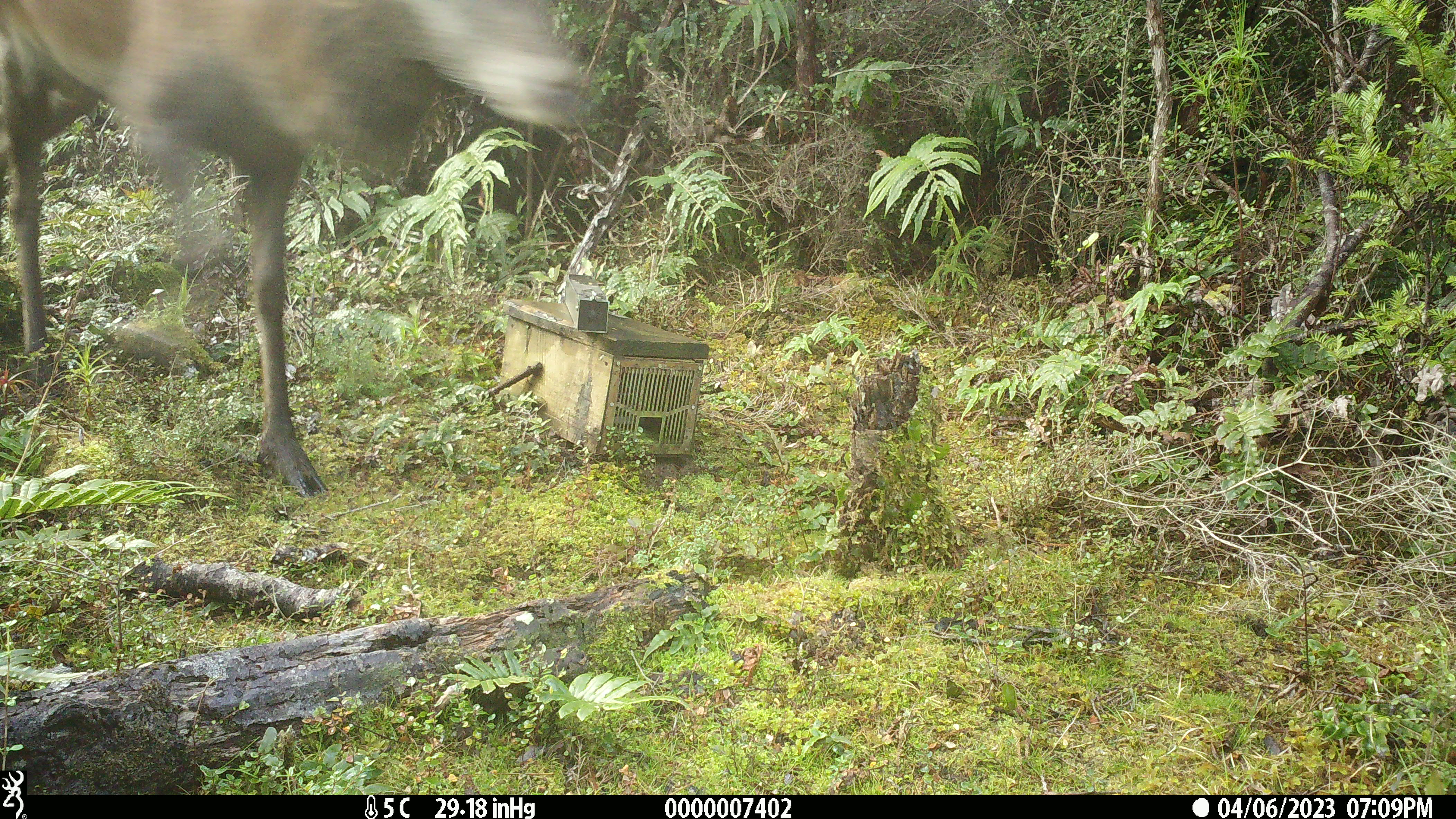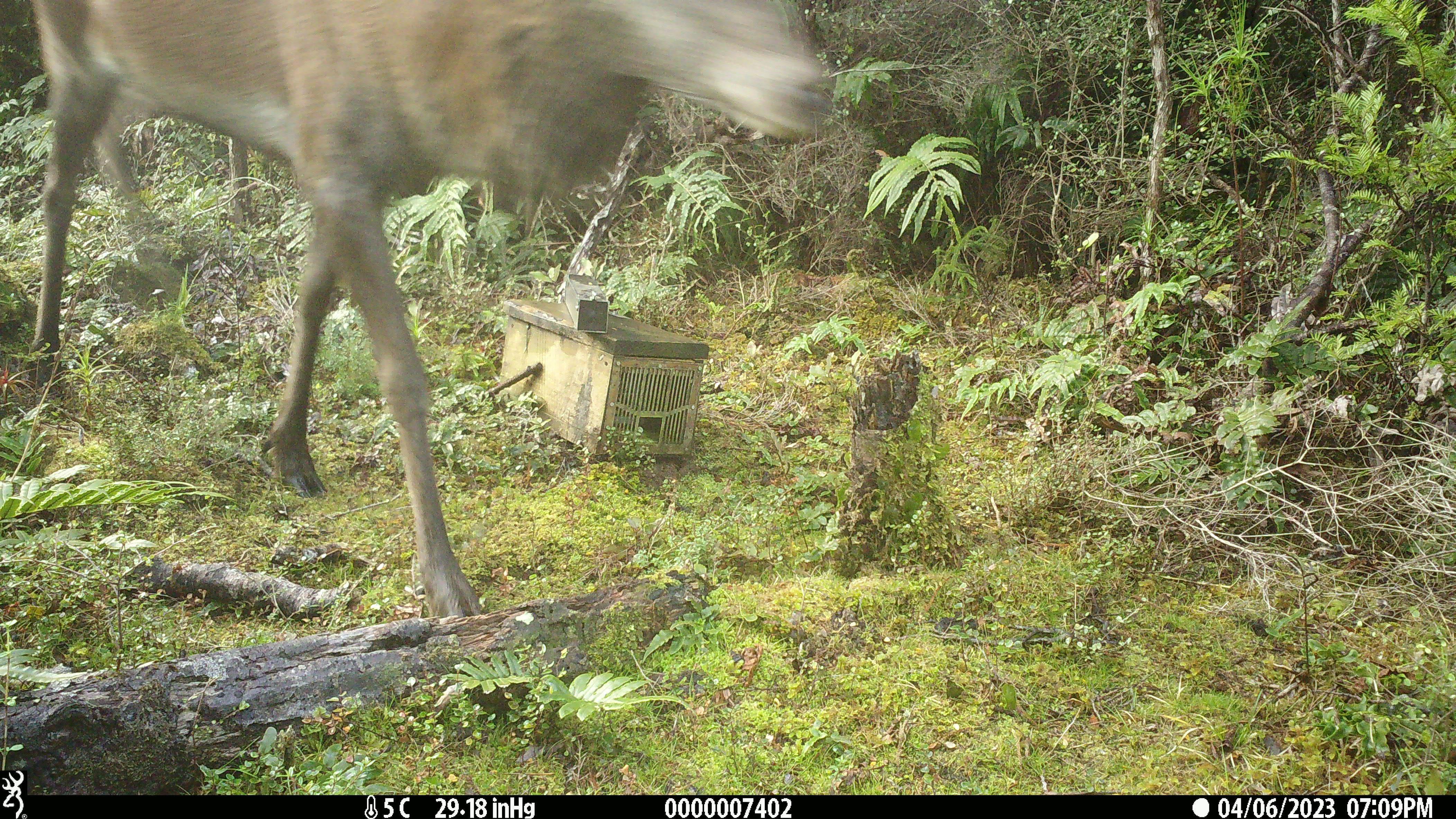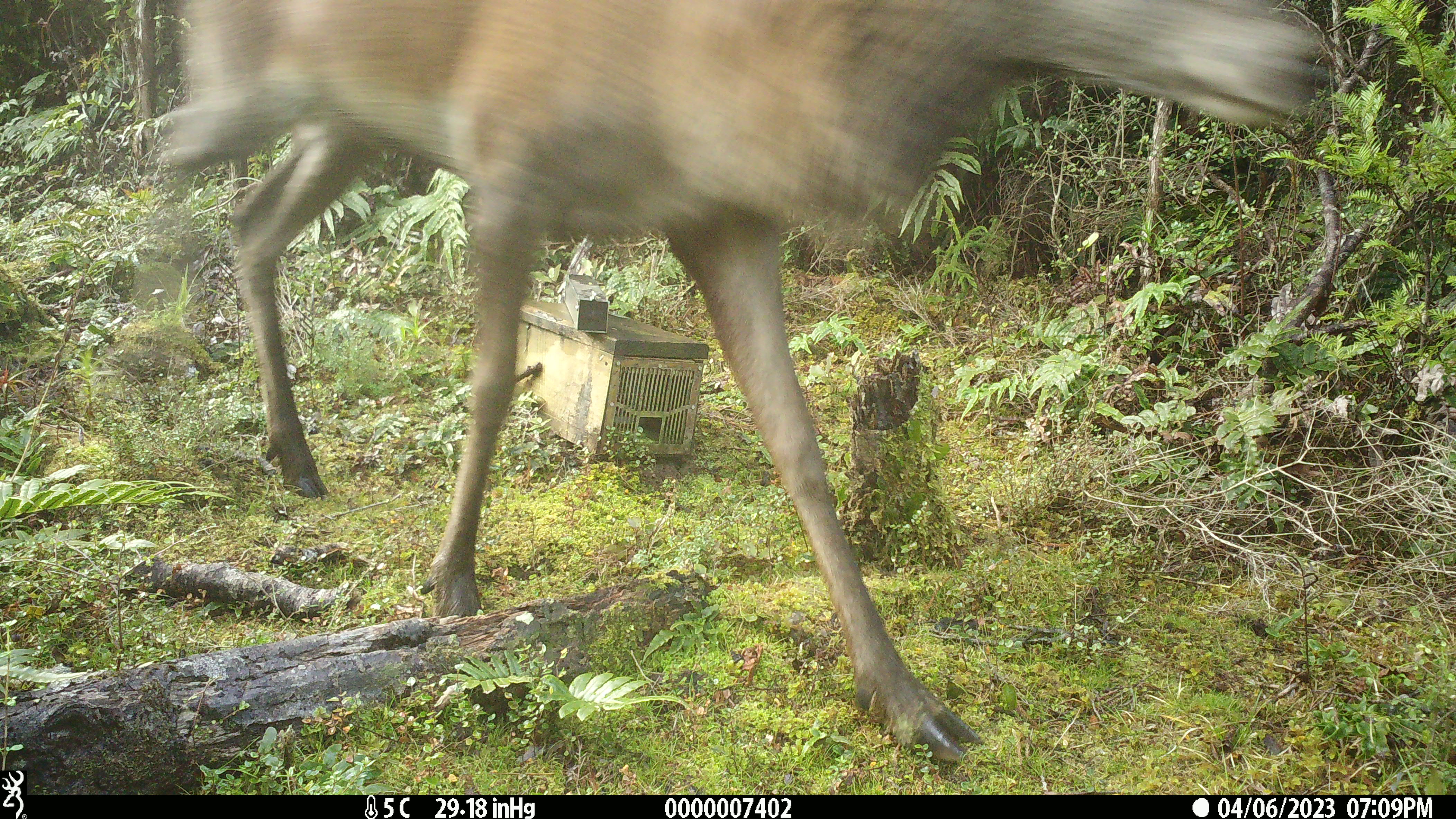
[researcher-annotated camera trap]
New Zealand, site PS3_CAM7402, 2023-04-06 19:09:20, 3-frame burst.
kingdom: Animalia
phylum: Chordata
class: Mammalia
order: Artiodactyla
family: Cervidae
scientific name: Cervidae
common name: deer